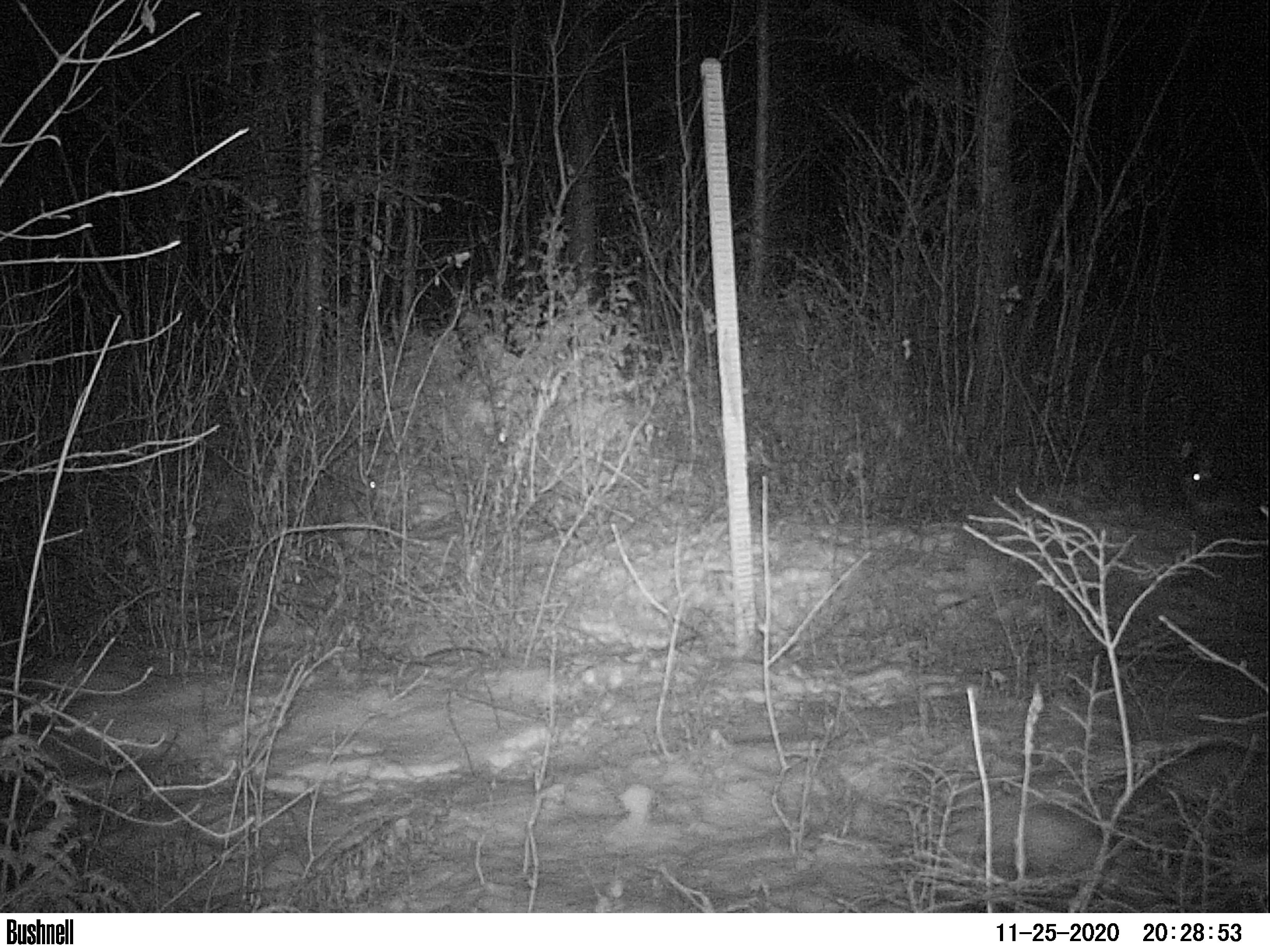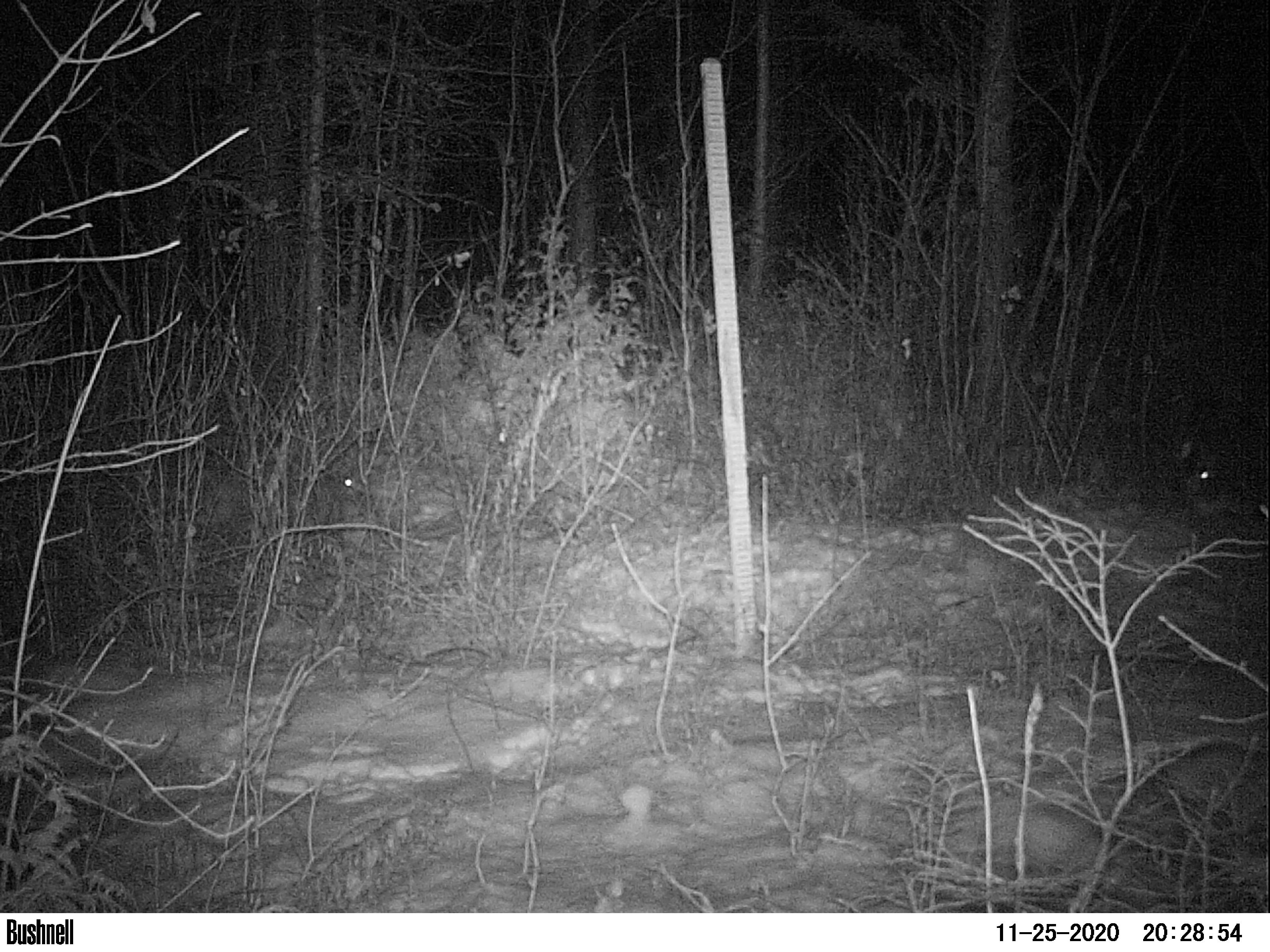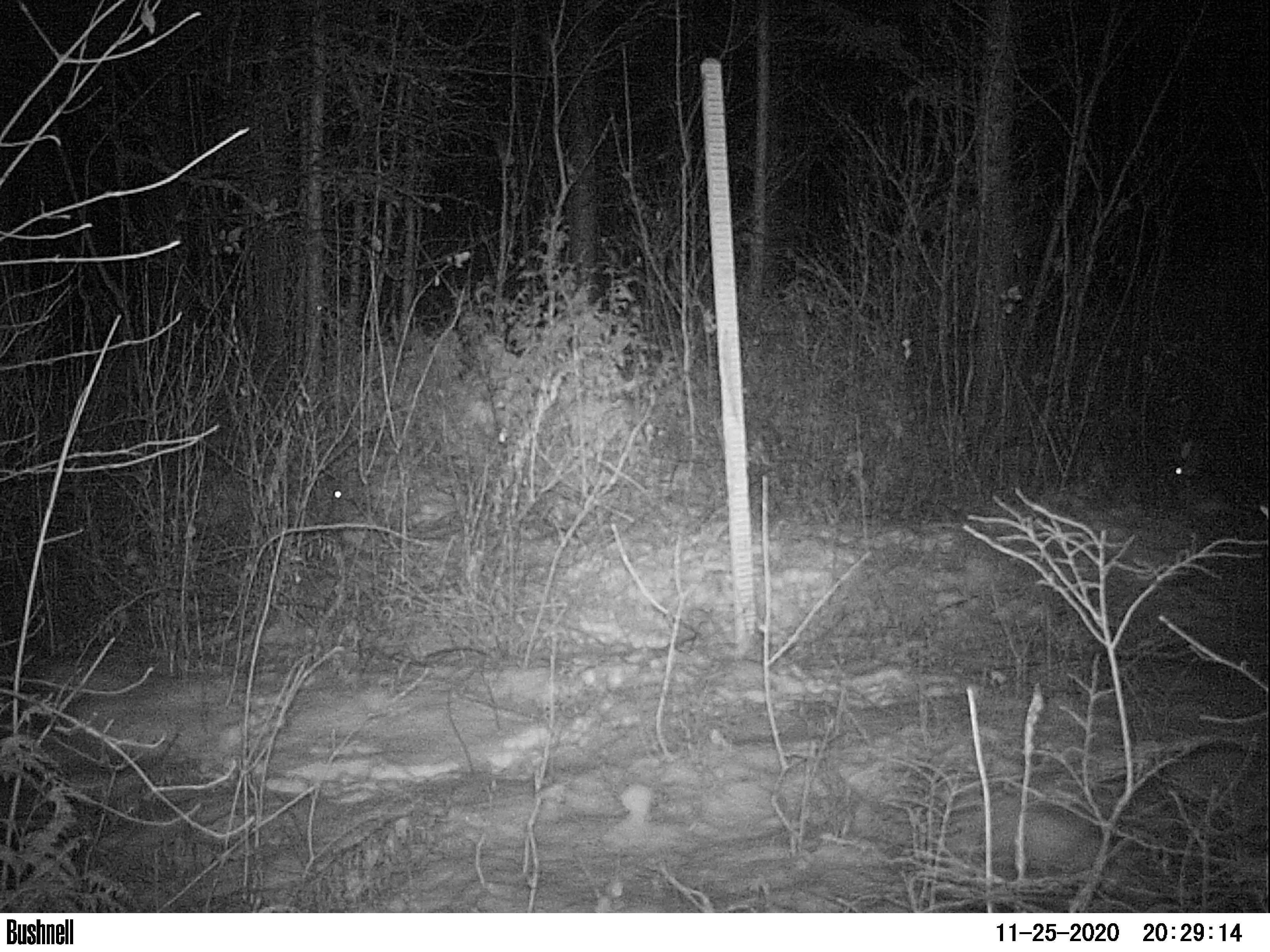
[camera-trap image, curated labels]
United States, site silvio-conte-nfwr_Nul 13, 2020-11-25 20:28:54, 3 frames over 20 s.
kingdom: Animalia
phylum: Chordata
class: Mammalia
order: Lagomorpha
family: Leporidae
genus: Lepus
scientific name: Lepus americanus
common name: snowshoe hare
Snowshoe hare (Lepus americanus).